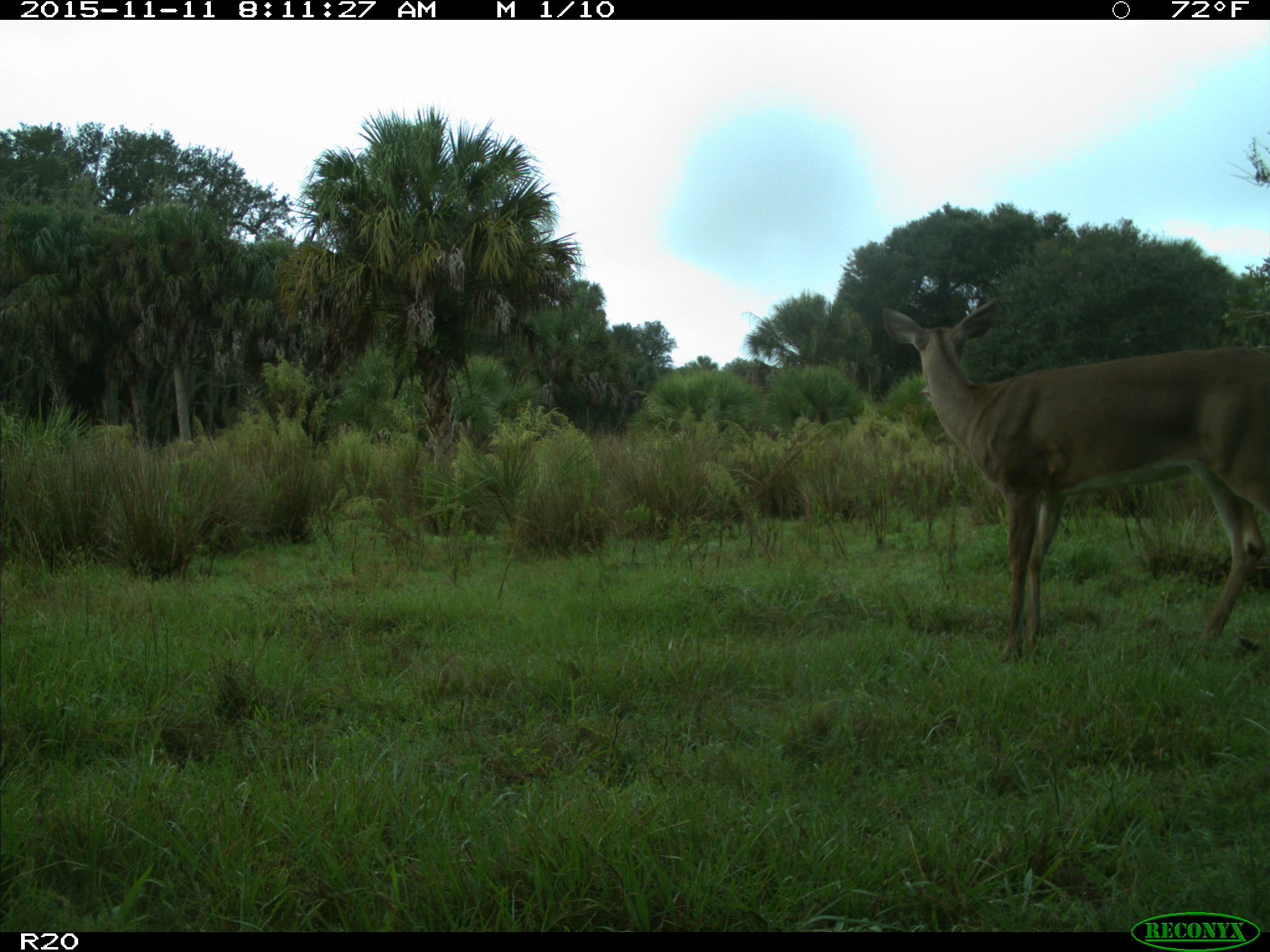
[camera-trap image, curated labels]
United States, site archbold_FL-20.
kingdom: Animalia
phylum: Chordata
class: Mammalia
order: Artiodactyla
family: Cervidae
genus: Odocoileus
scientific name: Odocoileus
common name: deer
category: unidentified deer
Unidentified deer (deer) (Odocoileus).